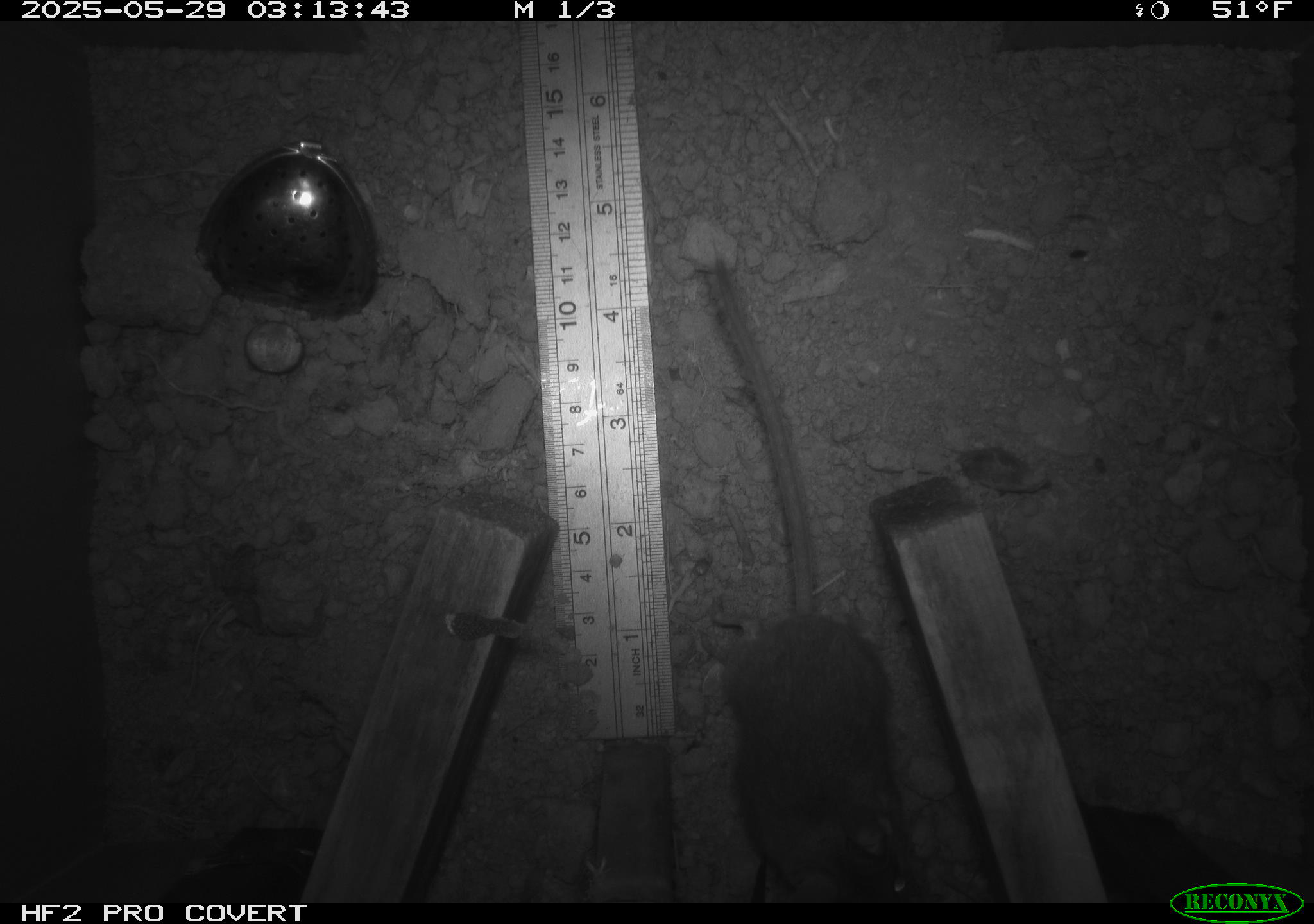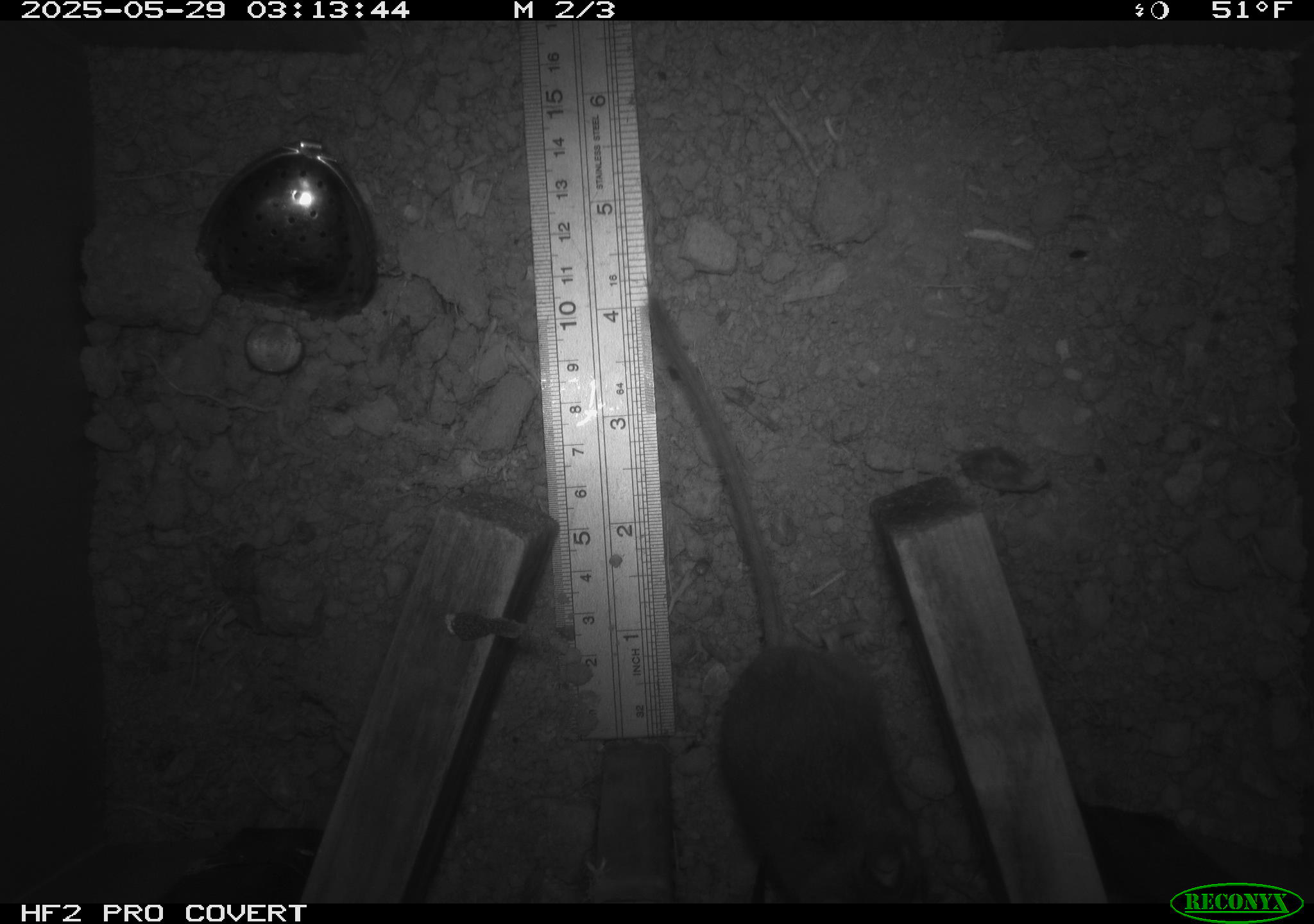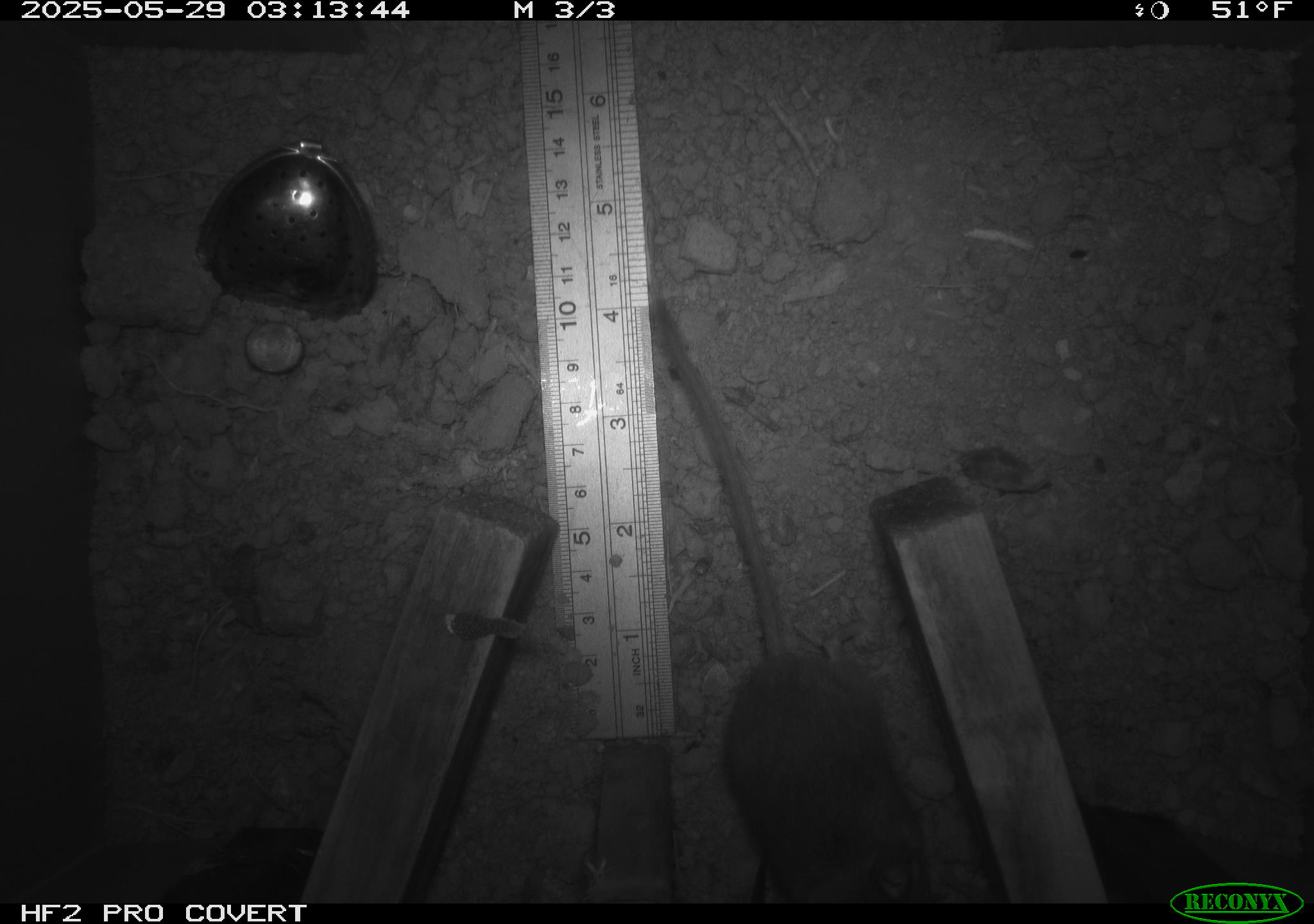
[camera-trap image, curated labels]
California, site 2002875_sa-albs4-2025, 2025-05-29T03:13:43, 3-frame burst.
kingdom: Animalia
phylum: Chordata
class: Mammalia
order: Rodentia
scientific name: Rodentia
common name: mouse species